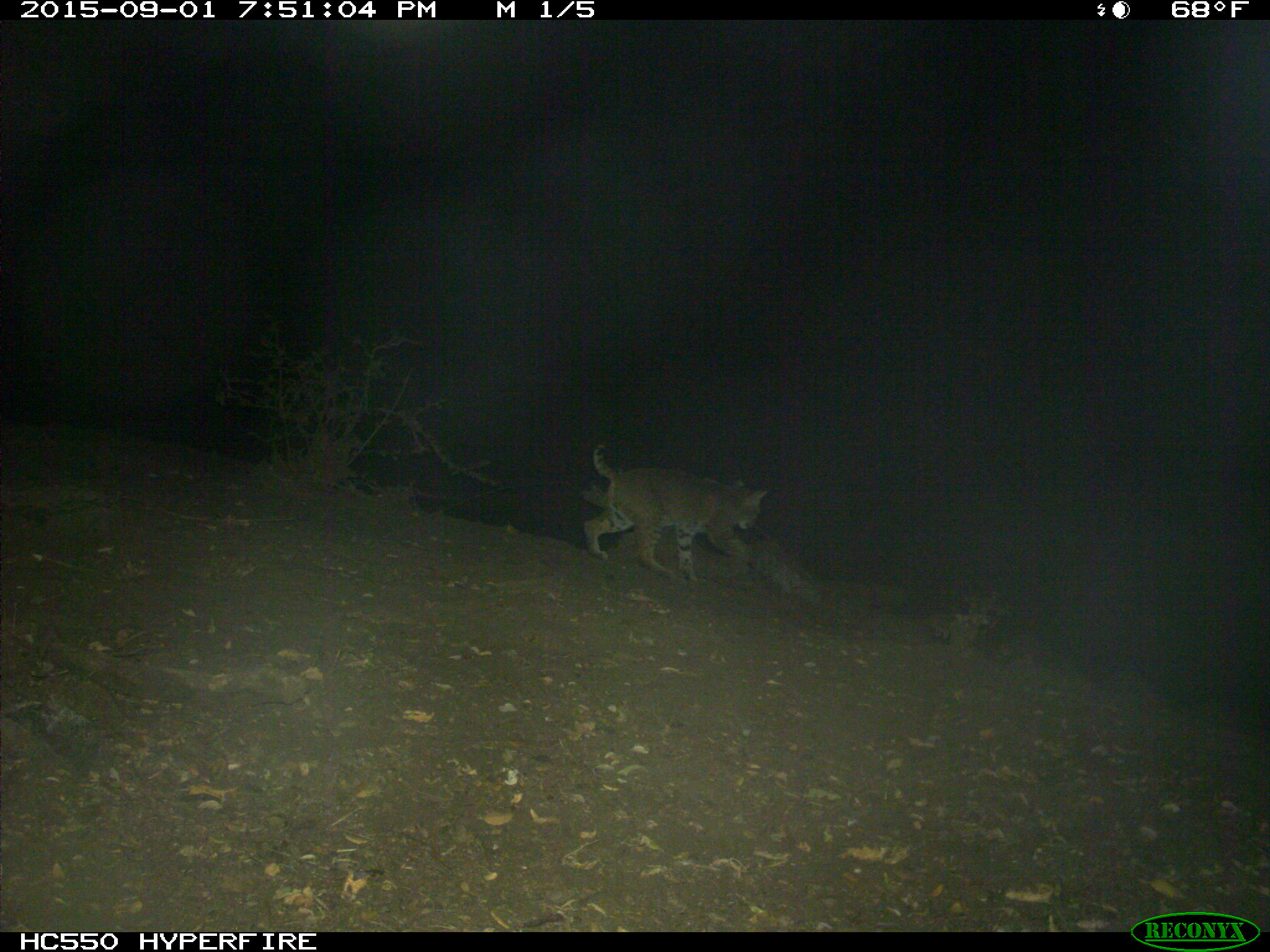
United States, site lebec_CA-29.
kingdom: Animalia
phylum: Chordata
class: Mammalia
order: Carnivora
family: Felidae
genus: Lynx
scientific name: Lynx rufus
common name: bobcat